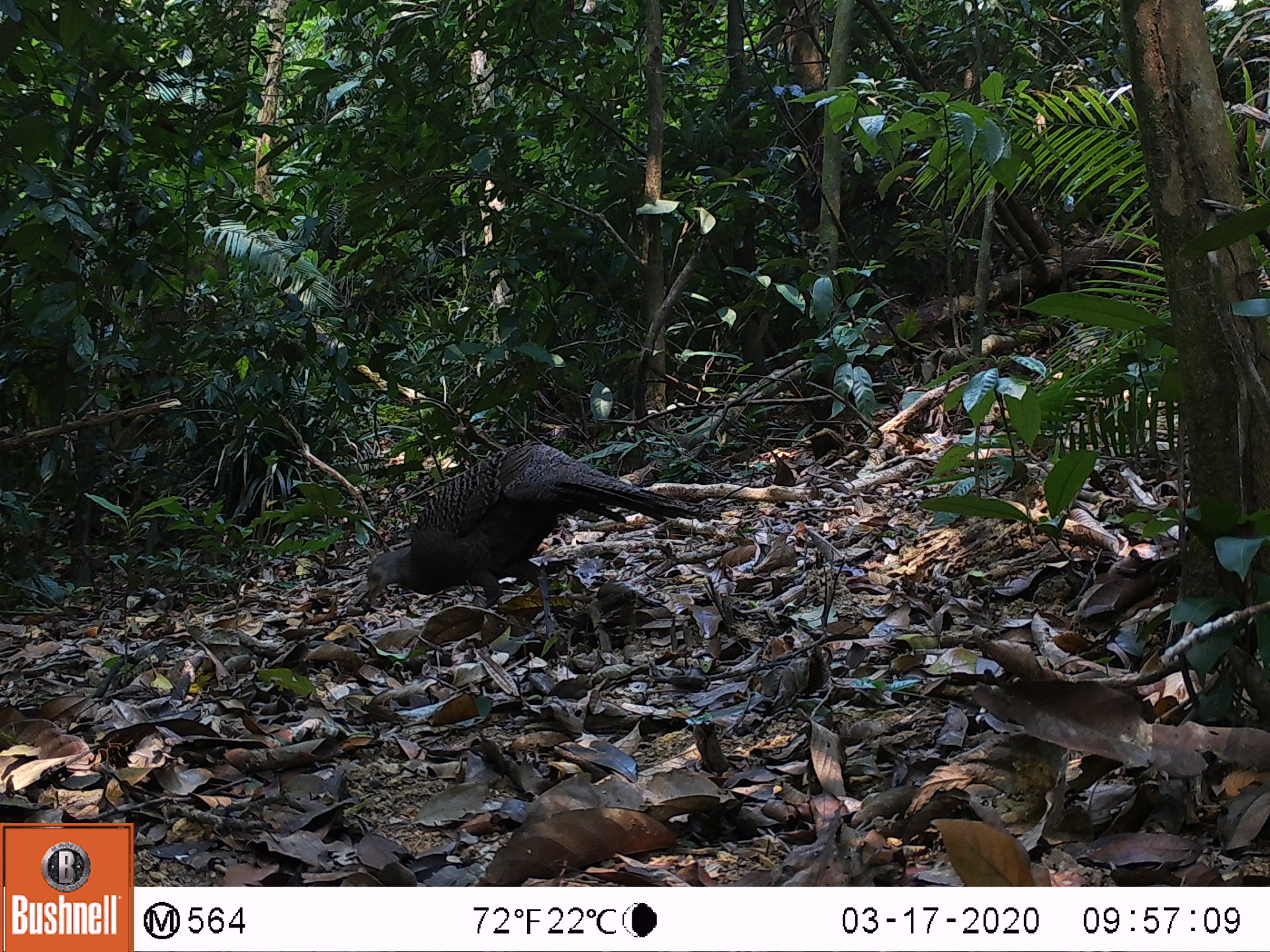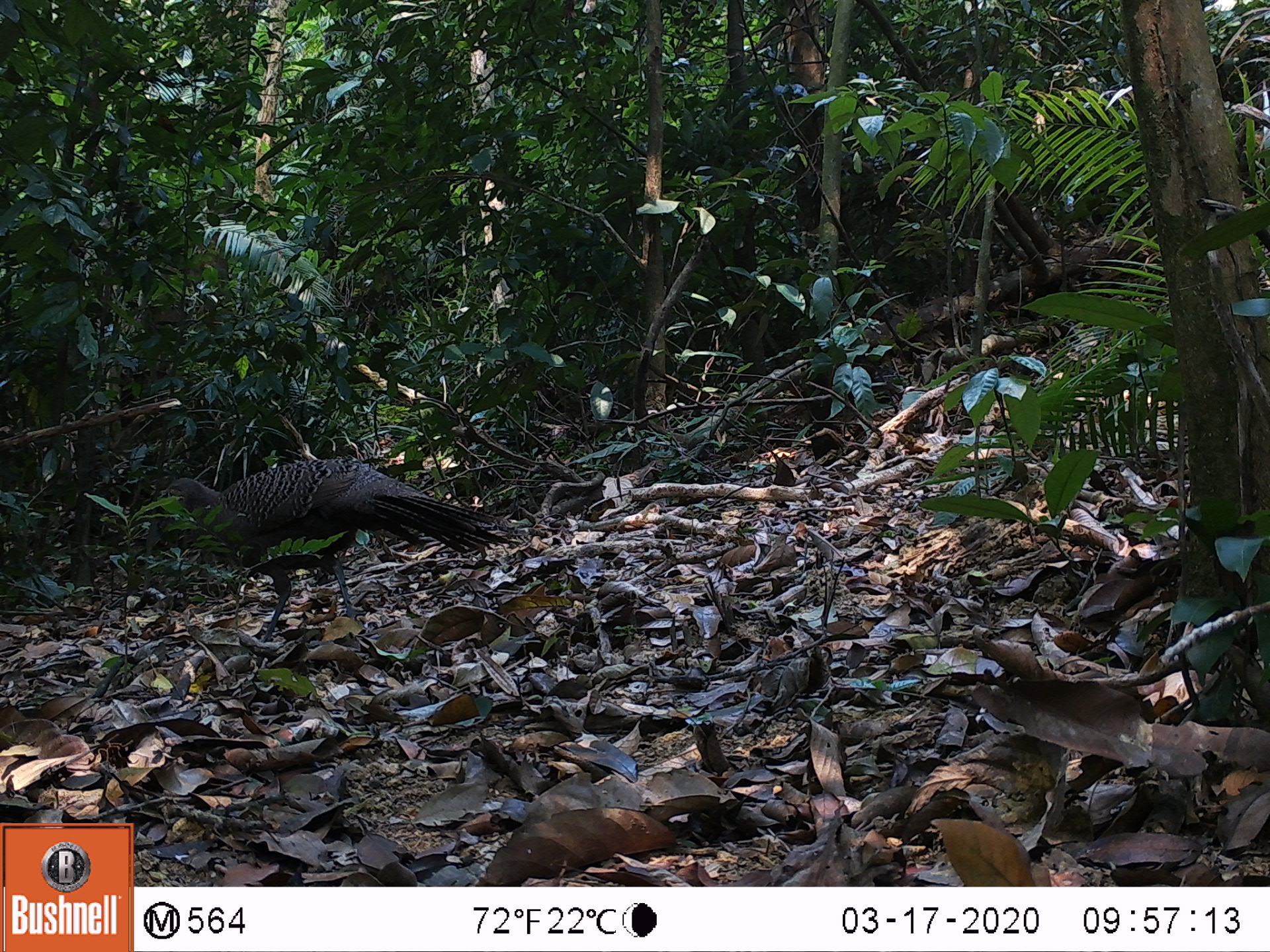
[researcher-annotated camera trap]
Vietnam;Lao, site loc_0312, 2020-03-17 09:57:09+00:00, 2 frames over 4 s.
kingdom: Animalia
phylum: Chordata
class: Aves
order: Galliformes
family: Phasianidae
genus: Polyplectron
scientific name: Polyplectron bicalcaratum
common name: gray peacock-pheasant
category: grey peacock pheasant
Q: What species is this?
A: Grey peacock pheasant (gray peacock-pheasant) (Polyplectron bicalcaratum).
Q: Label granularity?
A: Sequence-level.